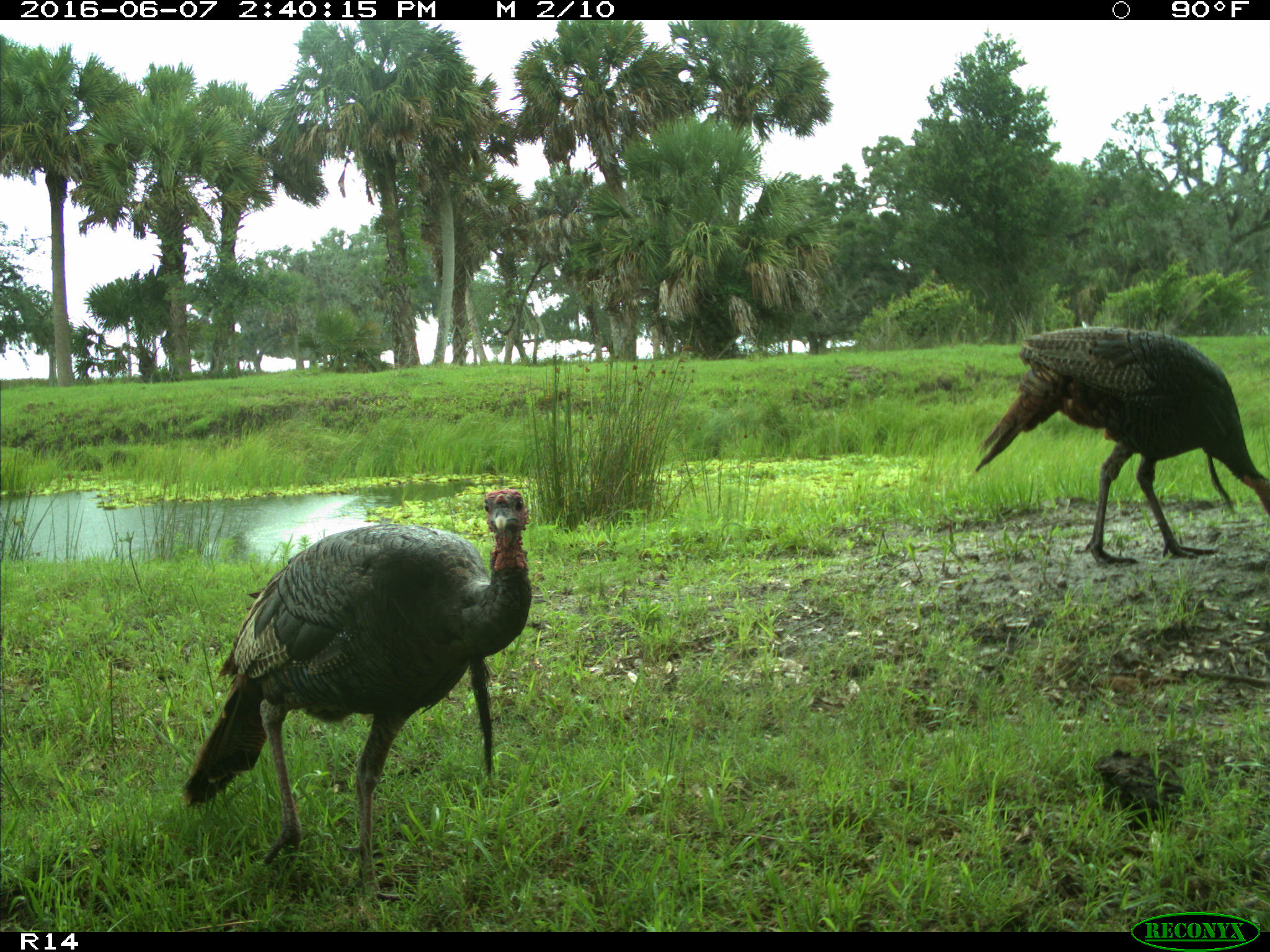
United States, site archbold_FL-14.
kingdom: Animalia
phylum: Chordata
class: Aves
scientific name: Aves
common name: birds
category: unidentified bird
Unidentified bird (birds) (Aves).